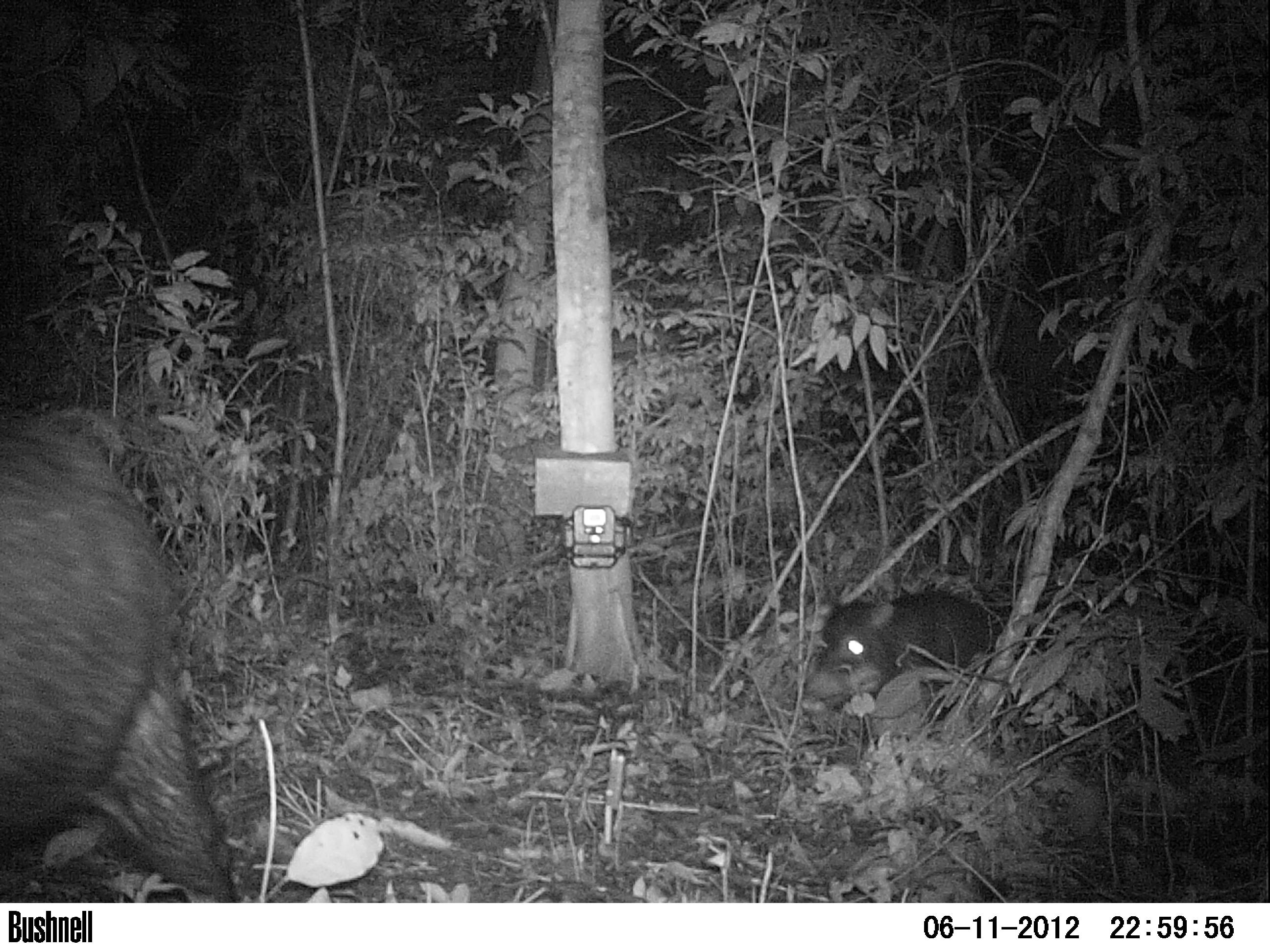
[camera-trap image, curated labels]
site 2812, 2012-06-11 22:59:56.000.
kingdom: Animalia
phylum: Chordata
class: Mammalia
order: Artiodactyla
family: Tayassuidae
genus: Tayassu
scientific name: Tayassu pecari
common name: white-lipped peccary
Tayassu pecari (white-lipped peccary), count 12, age adult.